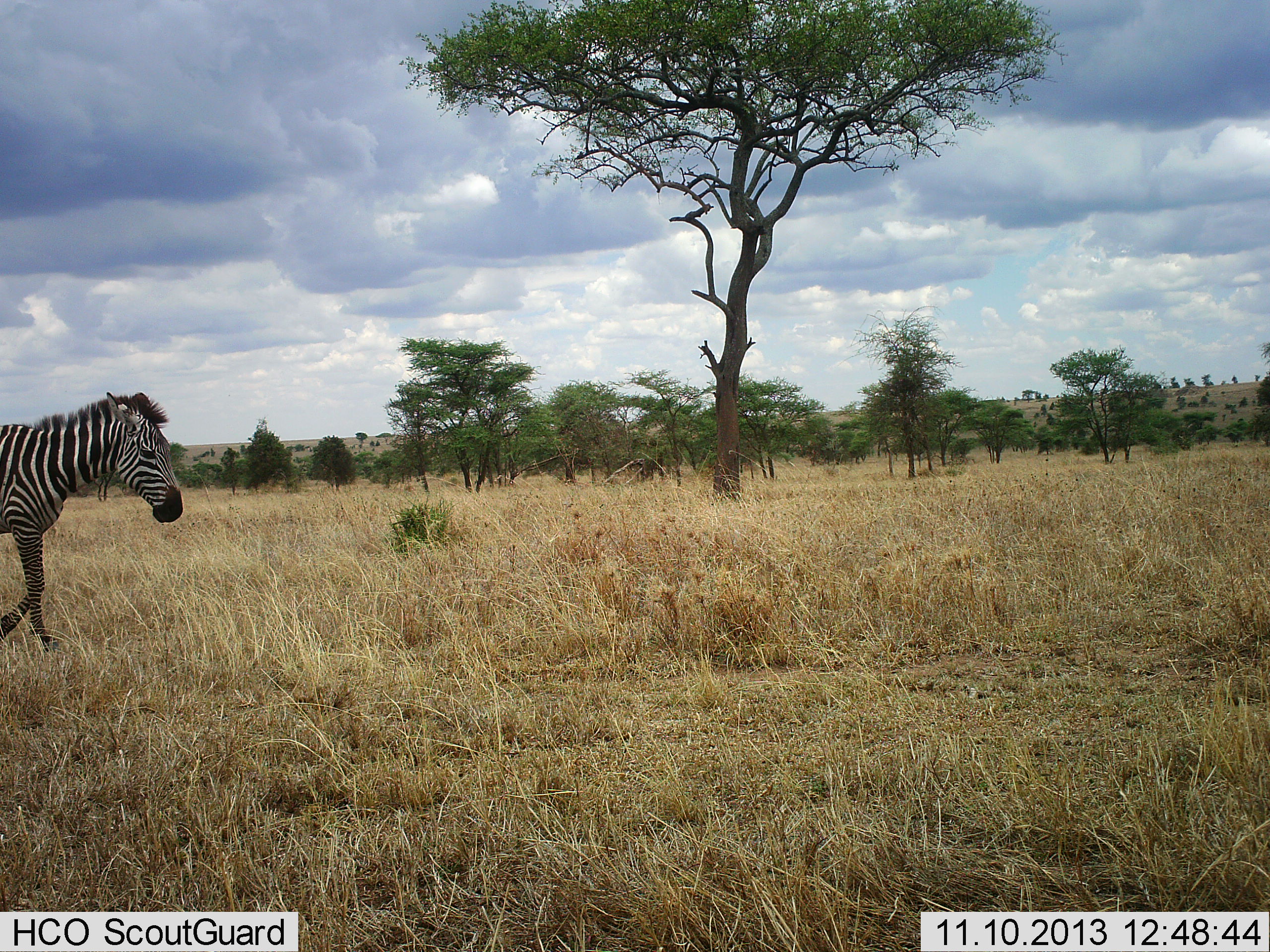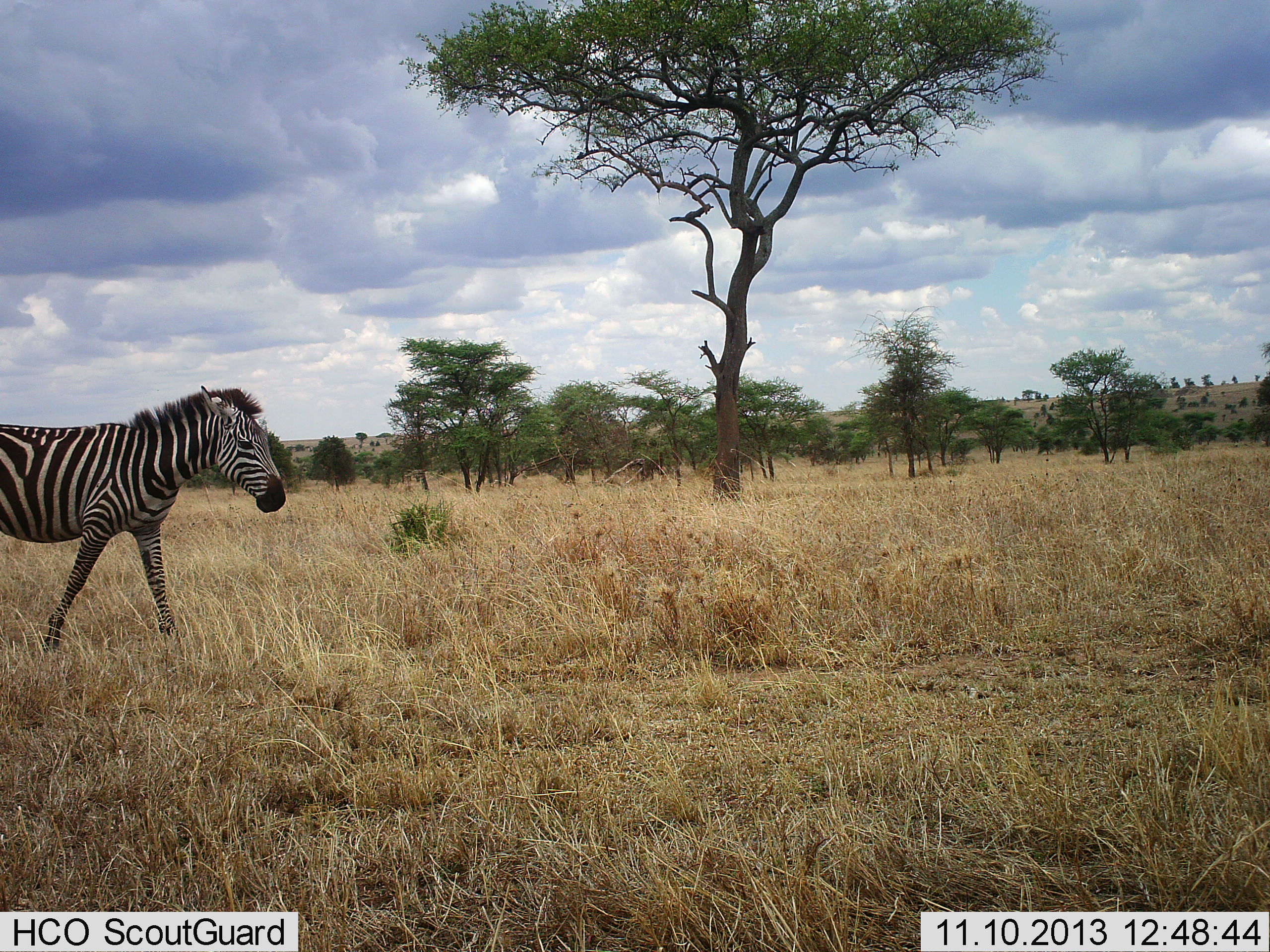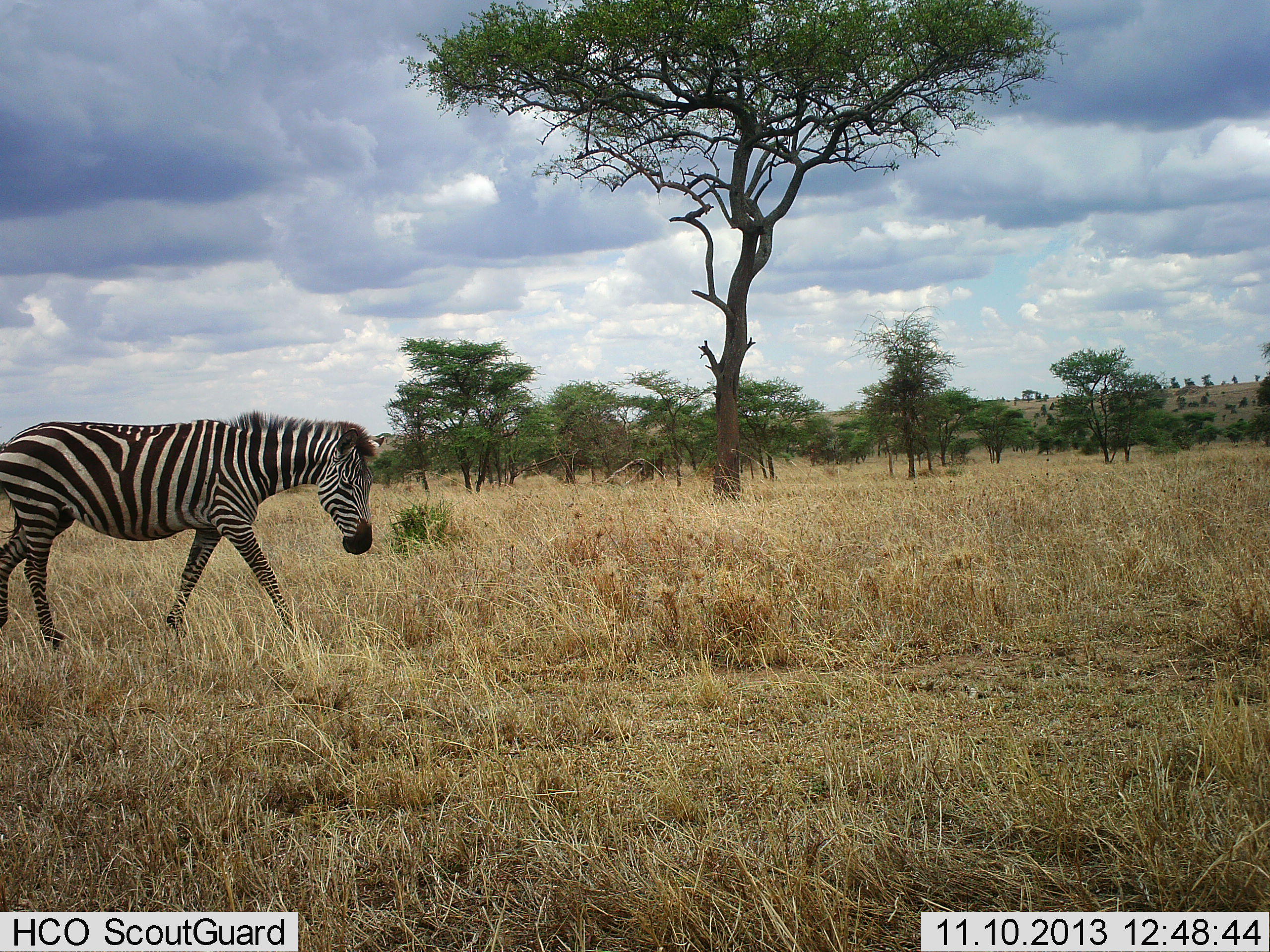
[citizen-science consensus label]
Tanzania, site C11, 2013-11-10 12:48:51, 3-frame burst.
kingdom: Animalia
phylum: Chordata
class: Mammalia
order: Perissodactyla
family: Equidae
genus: Equus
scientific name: Equus quagga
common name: plains zebra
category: zebra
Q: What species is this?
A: Zebra (plains zebra) (Equus quagga).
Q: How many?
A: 1.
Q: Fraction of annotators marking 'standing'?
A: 10%.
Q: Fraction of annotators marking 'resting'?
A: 0%.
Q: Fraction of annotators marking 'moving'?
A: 90%.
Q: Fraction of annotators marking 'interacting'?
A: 0%.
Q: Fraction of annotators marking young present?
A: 0%.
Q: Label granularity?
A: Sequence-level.